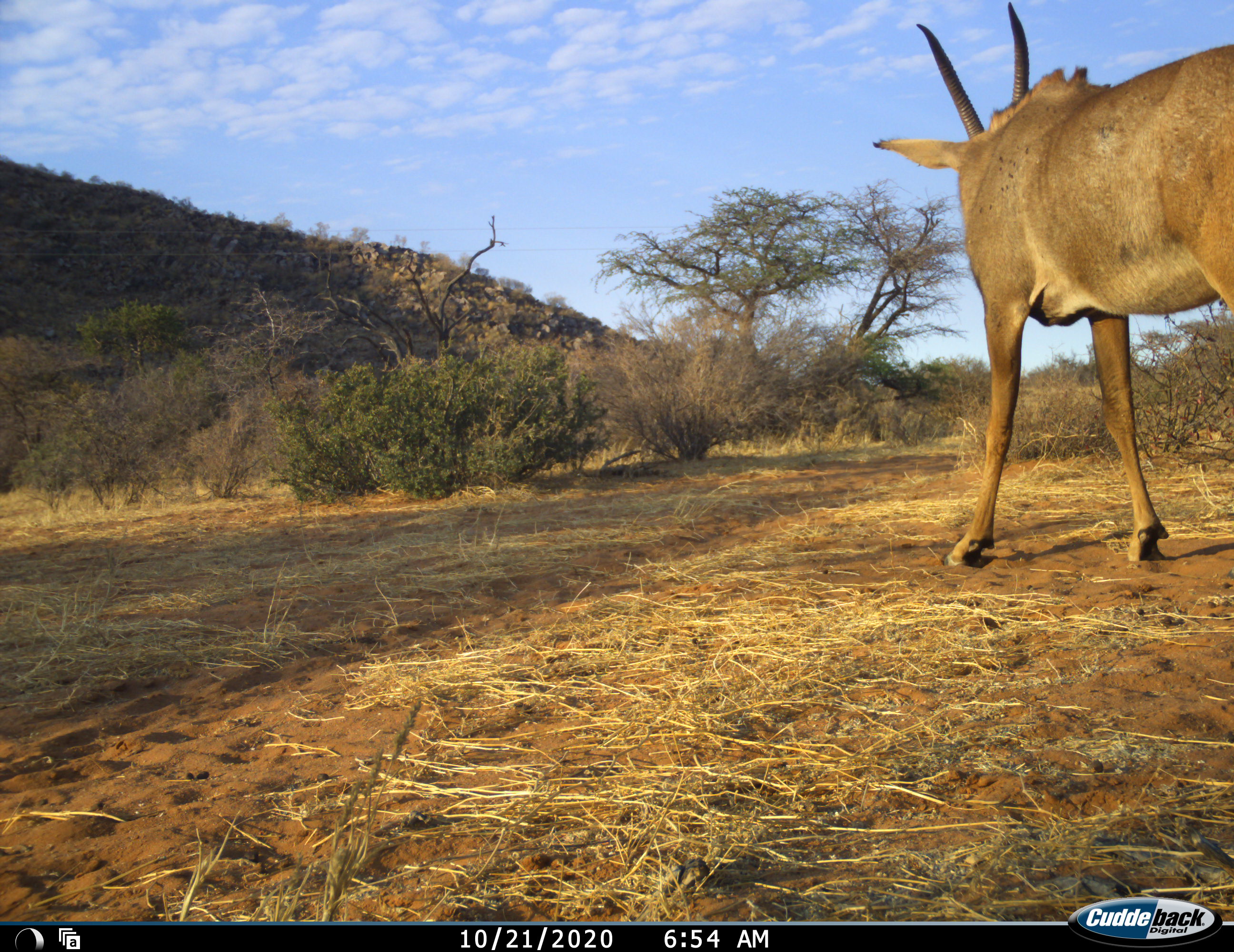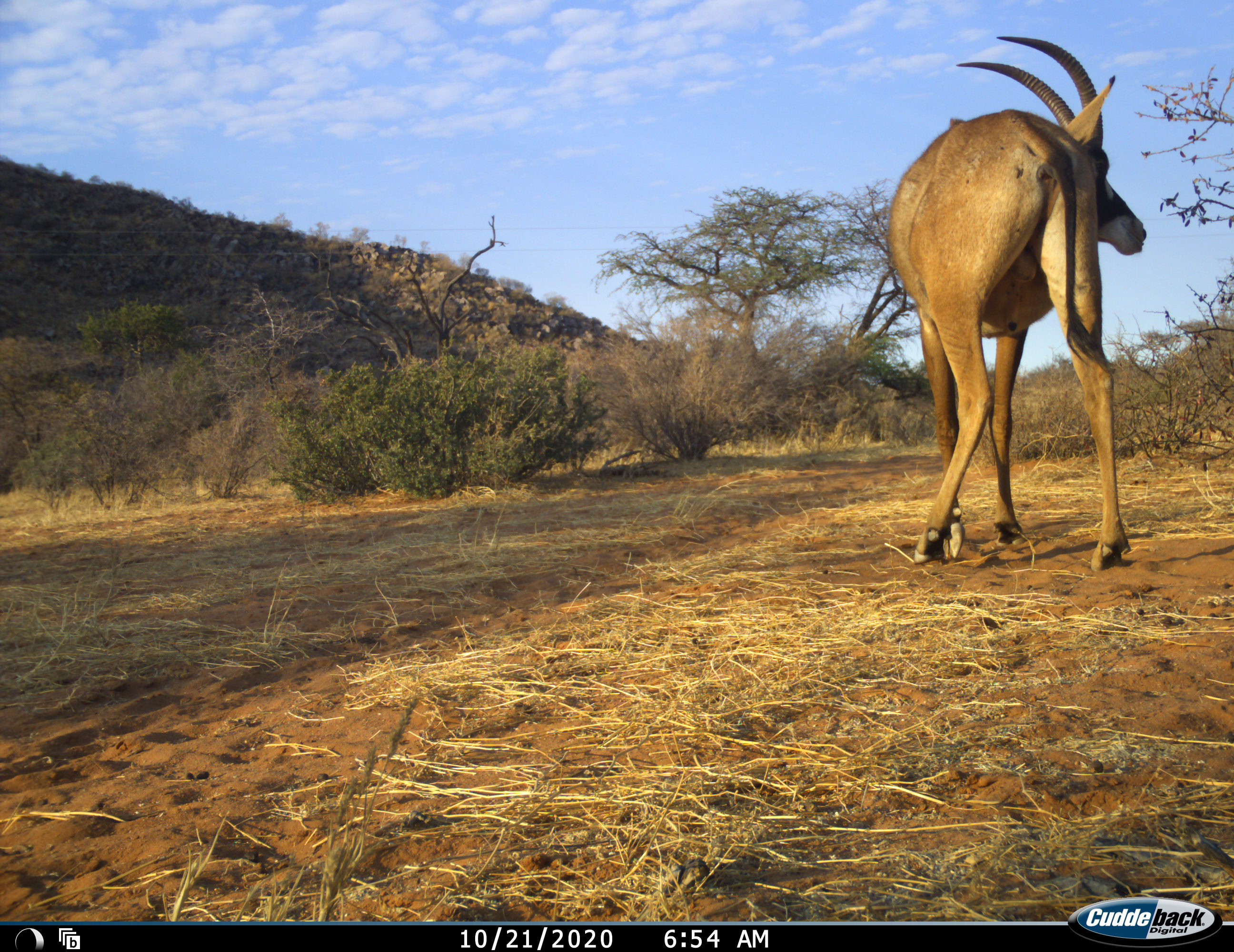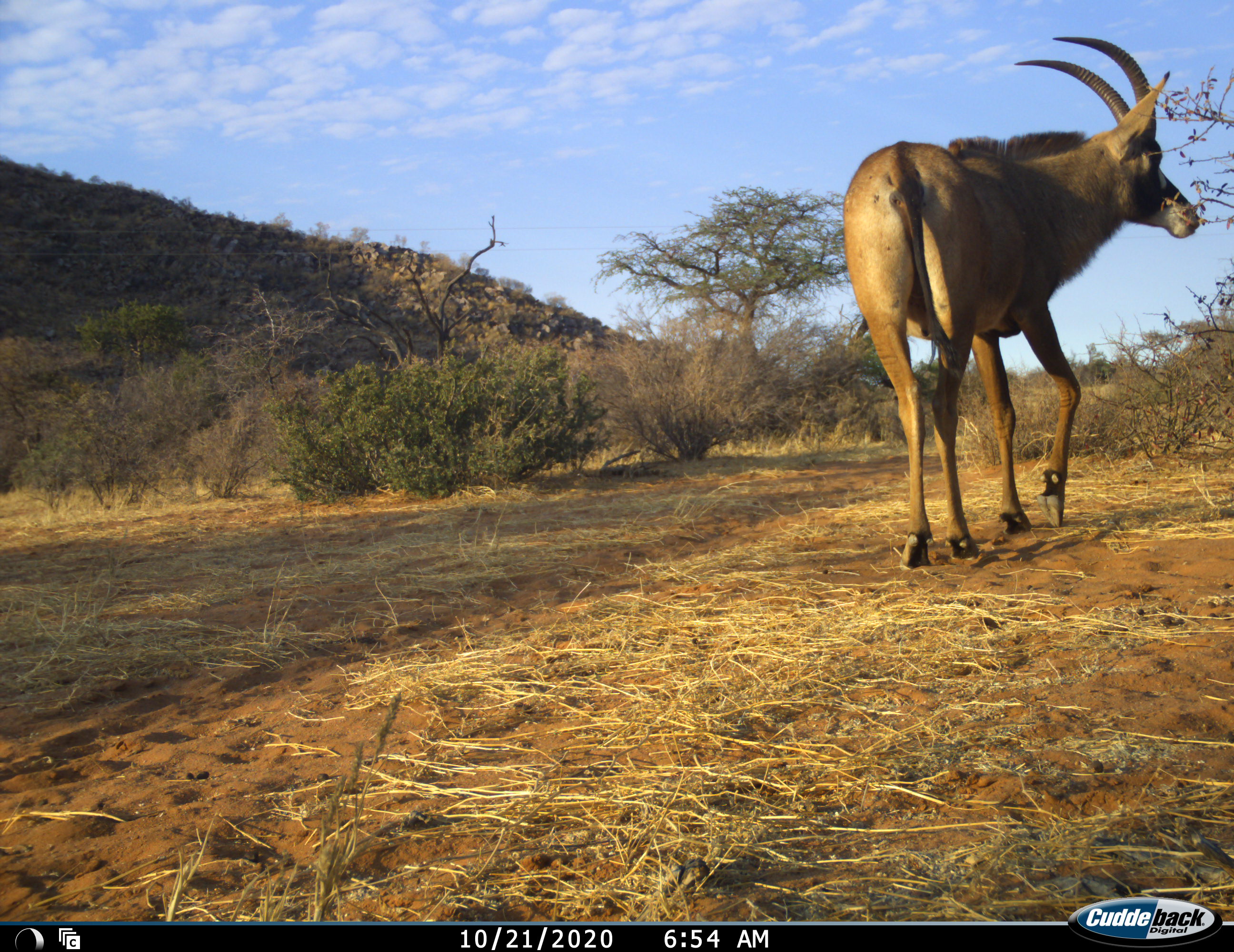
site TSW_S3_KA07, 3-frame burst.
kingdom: Animalia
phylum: Chordata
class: Mammalia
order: Artiodactyla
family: Bovidae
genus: Hippotragus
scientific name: Hippotragus equinus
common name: roan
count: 1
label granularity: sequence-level